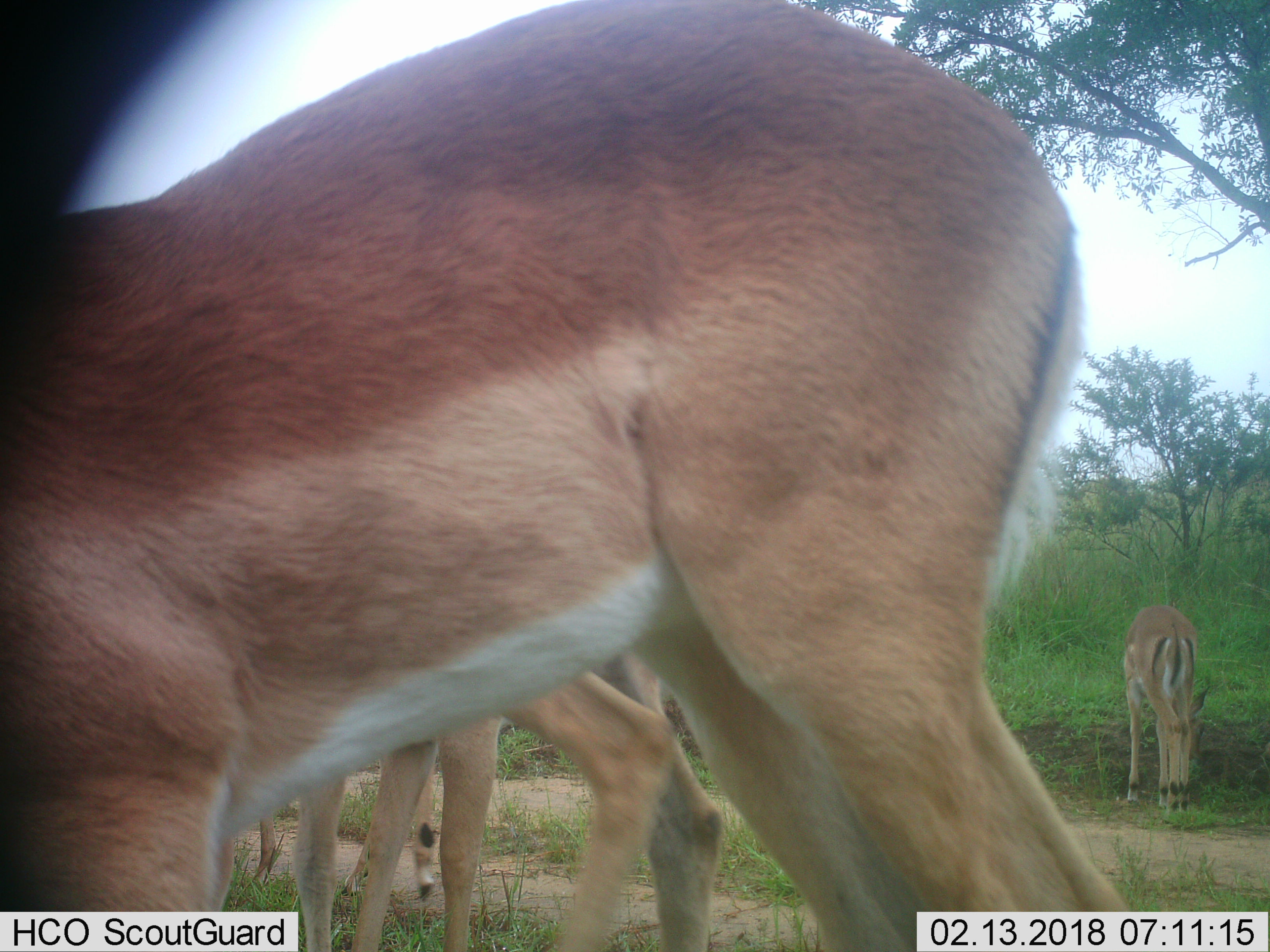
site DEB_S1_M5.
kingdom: Animalia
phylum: Chordata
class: Mammalia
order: Artiodactyla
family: Bovidae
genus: Aepyceros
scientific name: Aepyceros melampus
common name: impala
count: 5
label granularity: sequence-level